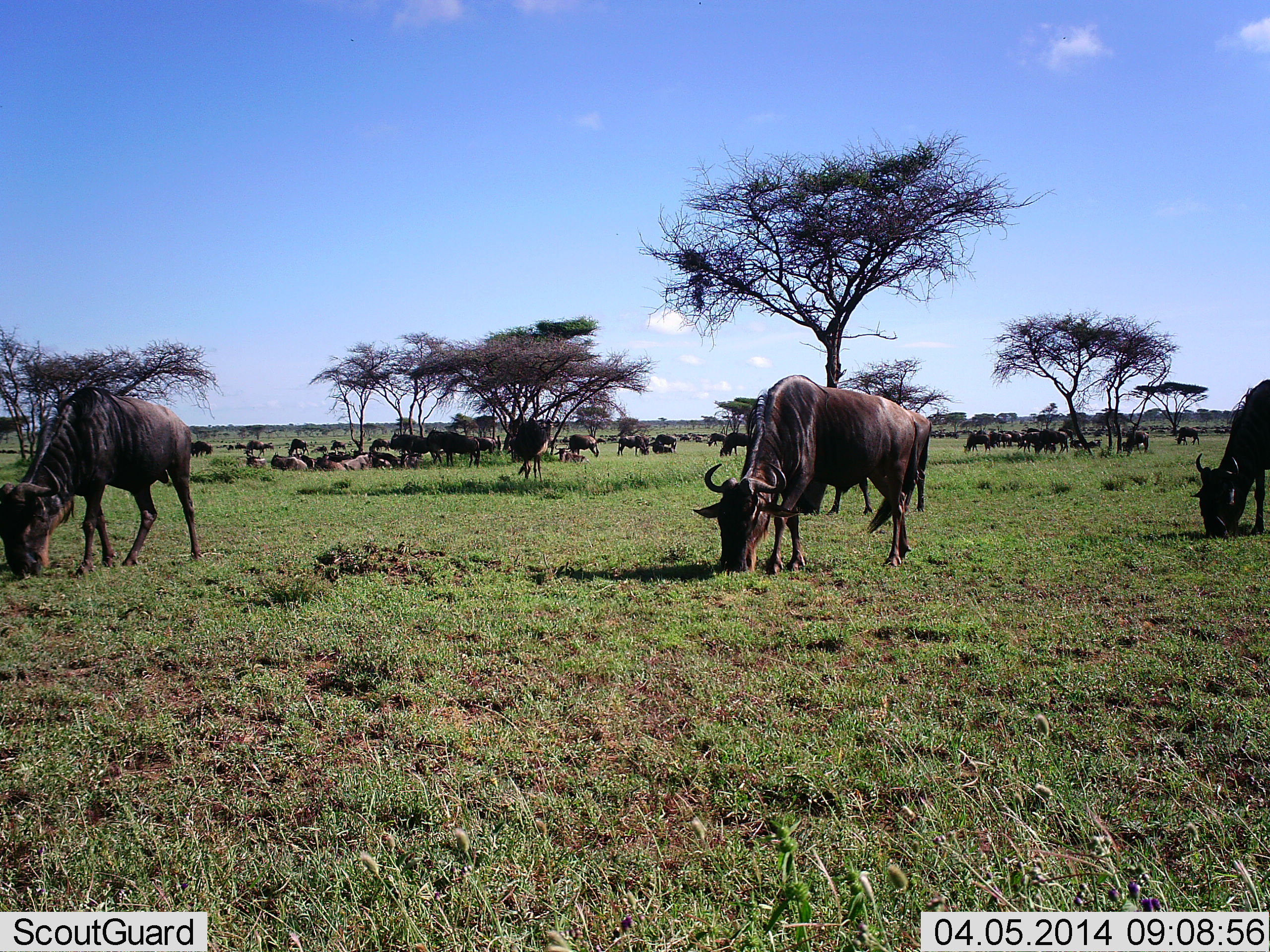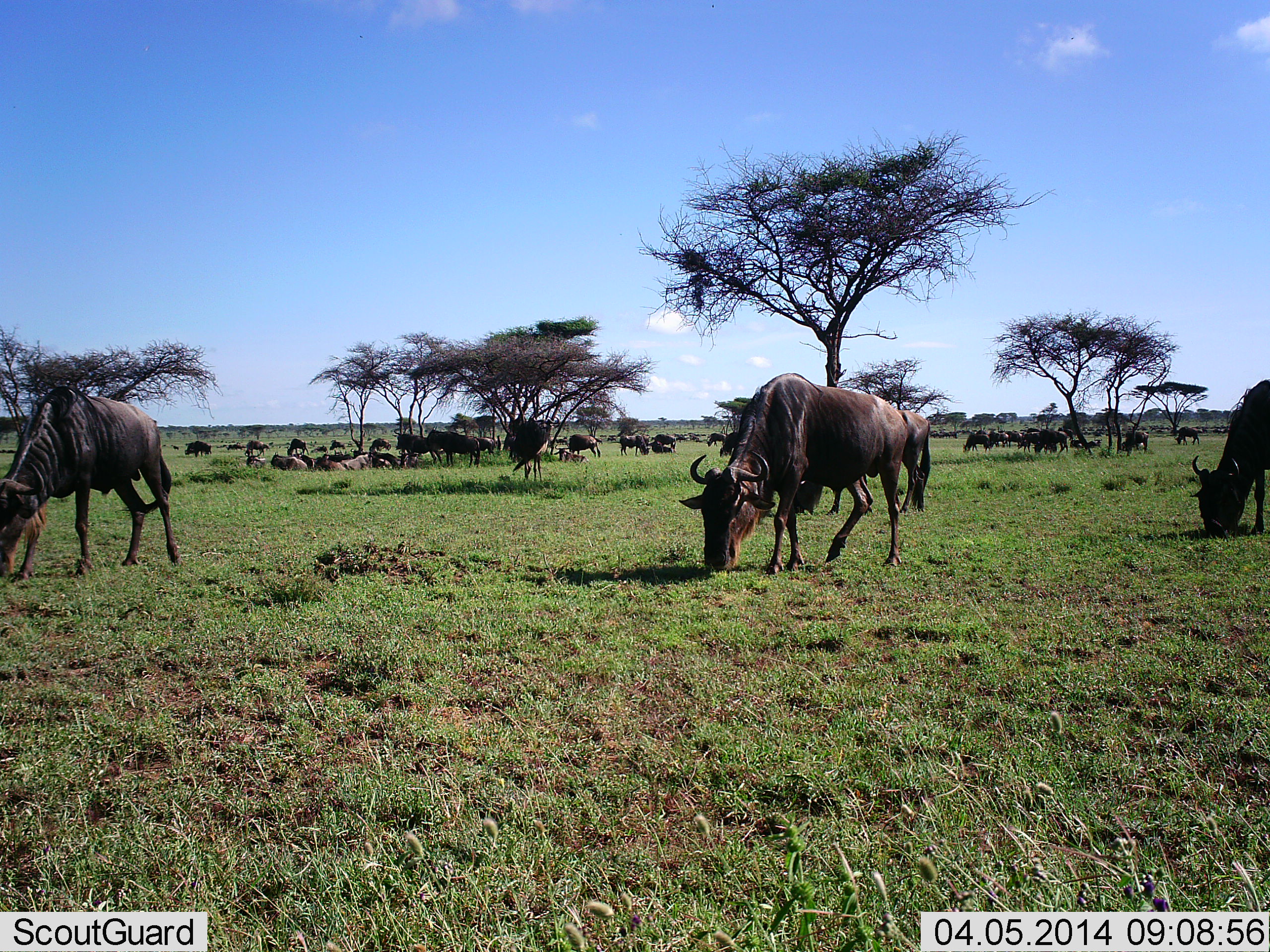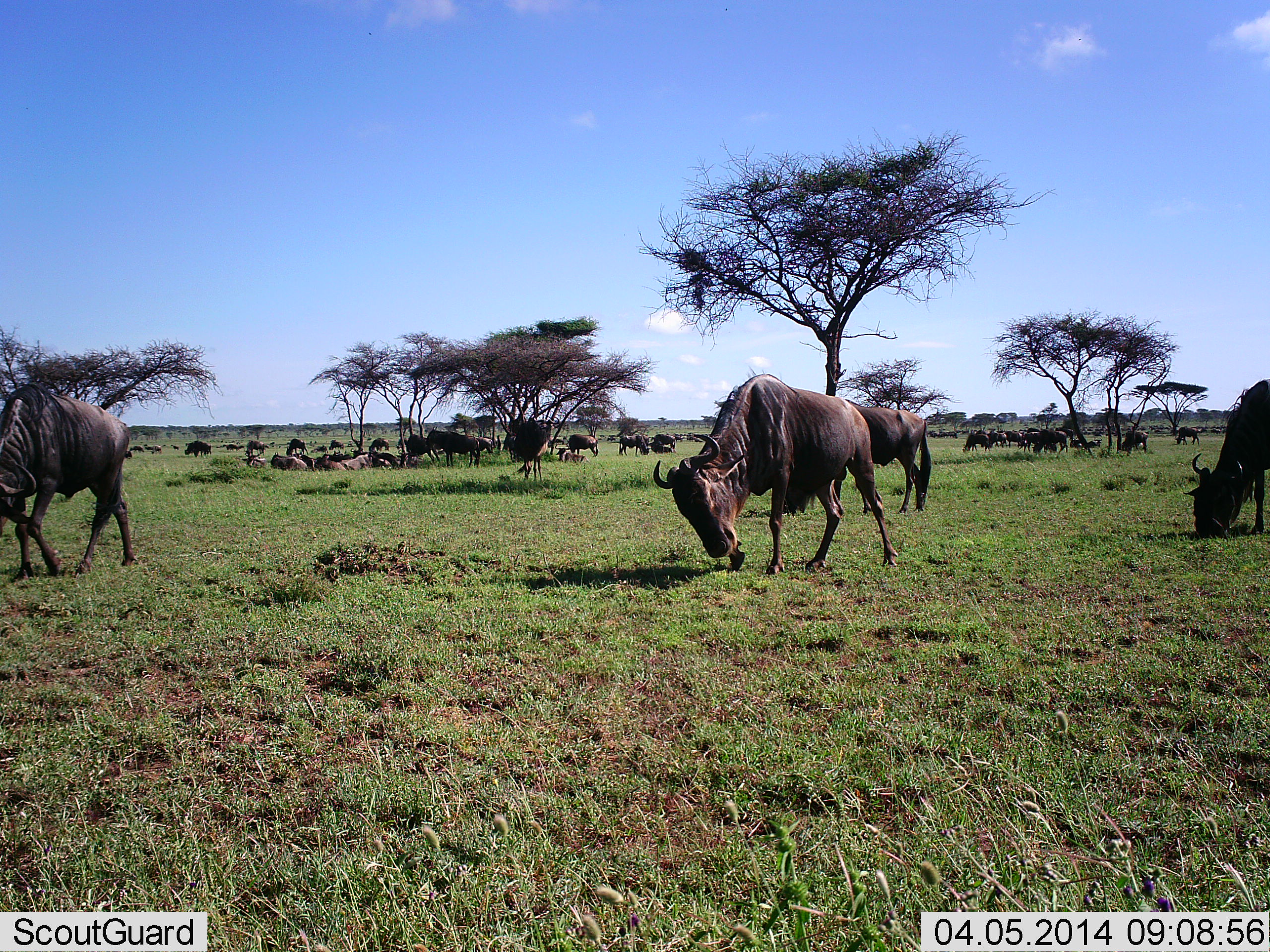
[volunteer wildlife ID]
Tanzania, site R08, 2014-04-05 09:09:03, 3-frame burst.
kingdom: Animalia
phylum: Chordata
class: Mammalia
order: Artiodactyla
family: Bovidae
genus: Connochaetes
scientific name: Connochaetes taurinus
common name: blue wildebeest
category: wildebeest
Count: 51+.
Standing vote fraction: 73%.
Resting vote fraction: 64%.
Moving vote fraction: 64%.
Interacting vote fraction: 9%.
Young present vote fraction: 0%.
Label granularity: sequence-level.